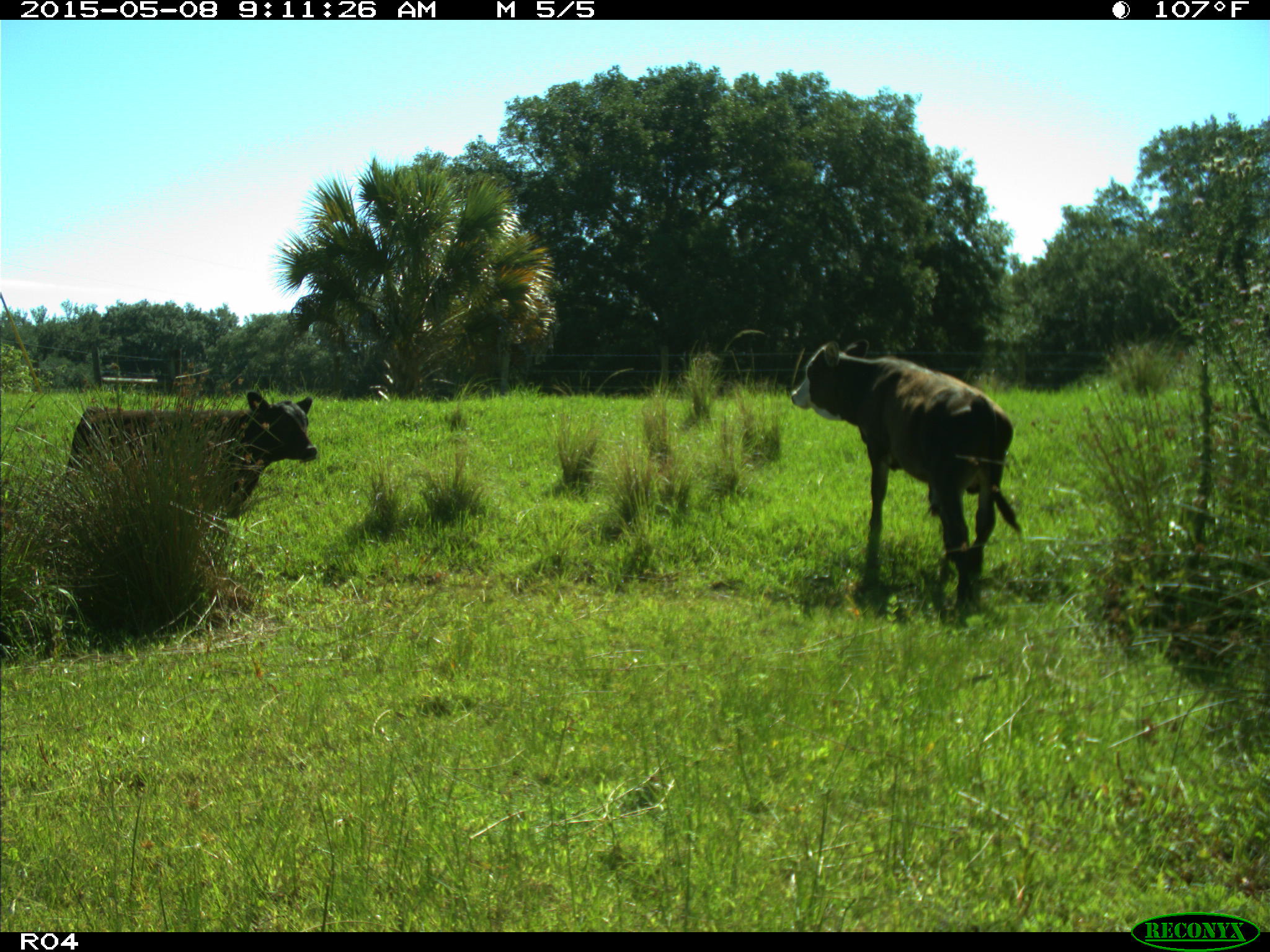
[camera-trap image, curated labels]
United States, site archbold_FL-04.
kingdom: Animalia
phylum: Chordata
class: Mammalia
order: Artiodactyla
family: Bovidae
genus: Bos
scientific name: Bos taurus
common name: domestic cow